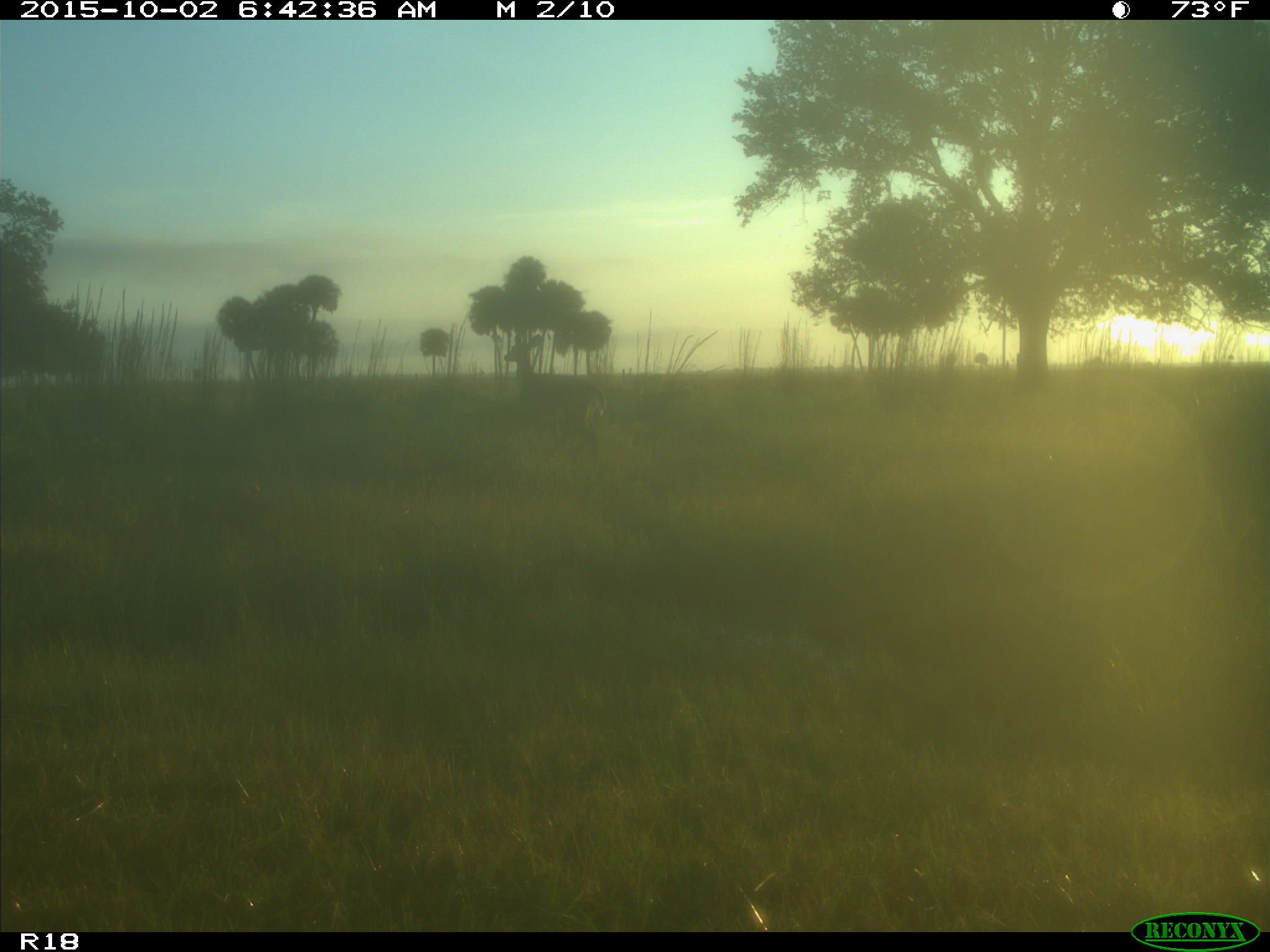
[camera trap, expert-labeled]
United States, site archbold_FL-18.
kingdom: Animalia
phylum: Chordata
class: Mammalia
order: Artiodactyla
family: Cervidae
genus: Odocoileus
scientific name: Odocoileus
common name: deer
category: unidentified deer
Unidentified deer (deer) (Odocoileus).